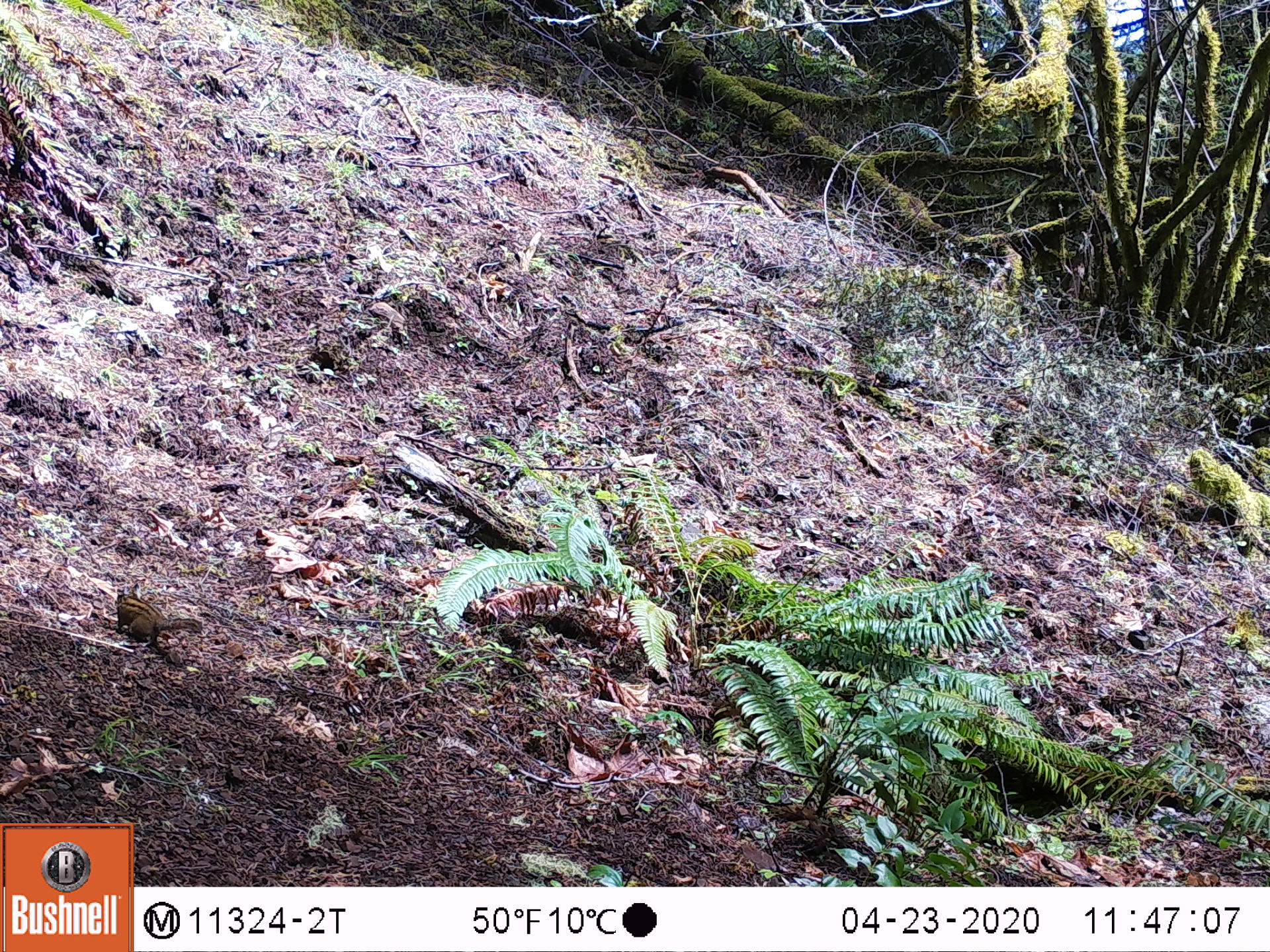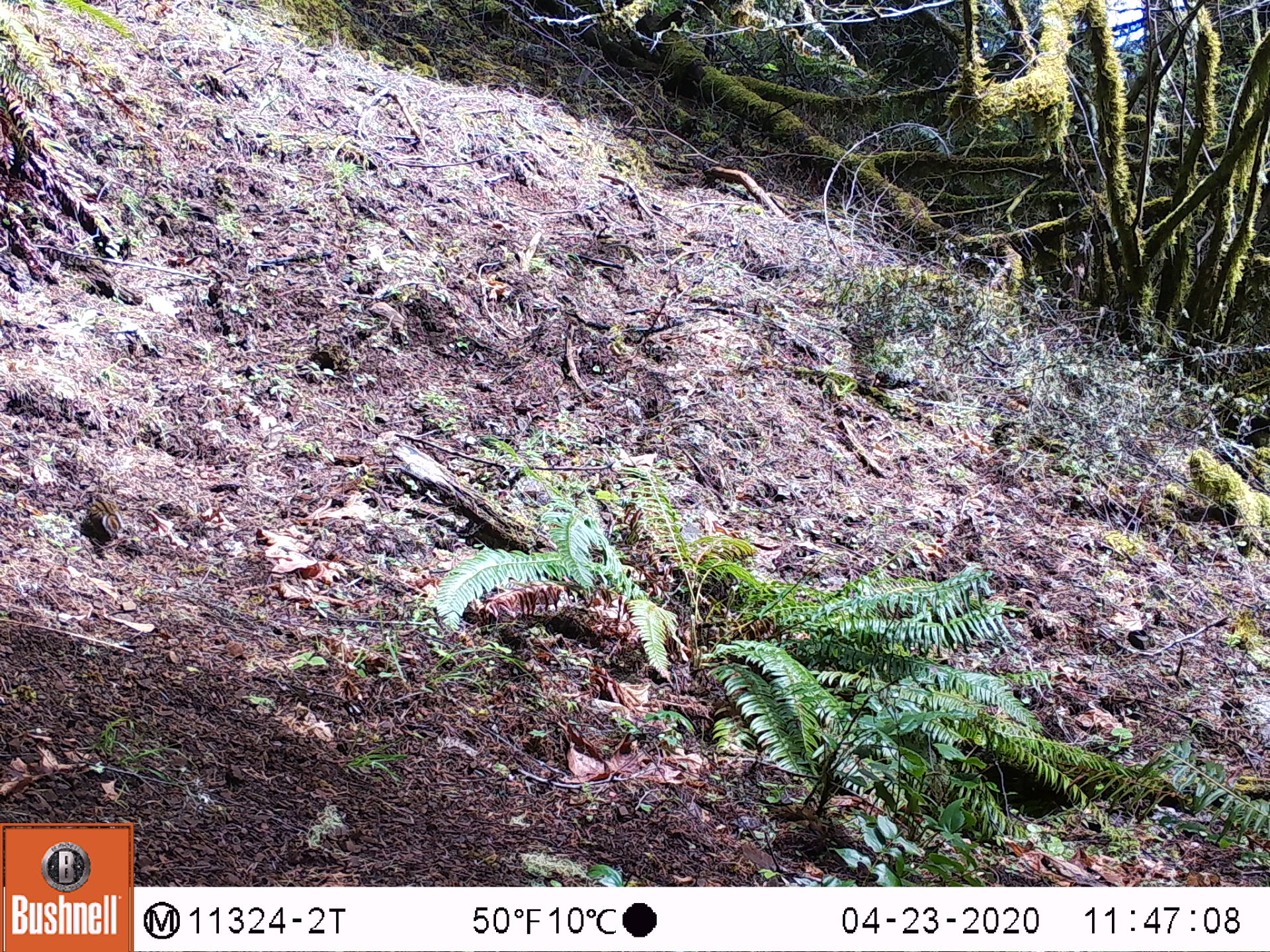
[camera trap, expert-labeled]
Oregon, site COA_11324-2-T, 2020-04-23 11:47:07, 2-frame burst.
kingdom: Animalia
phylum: Chordata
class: Mammalia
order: Rodentia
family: Sciuridae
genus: Neotamias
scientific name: Neotamias townsendii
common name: townsend's chipmunk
Townsend's chipmunk (Neotamias townsendii).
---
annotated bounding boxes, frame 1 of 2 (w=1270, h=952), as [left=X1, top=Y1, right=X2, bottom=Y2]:
townsend's chipmunk: [left=113, top=580, right=206, bottom=649]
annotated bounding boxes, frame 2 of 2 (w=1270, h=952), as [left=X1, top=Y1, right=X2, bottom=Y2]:
townsend's chipmunk: [left=79, top=492, right=126, bottom=541]